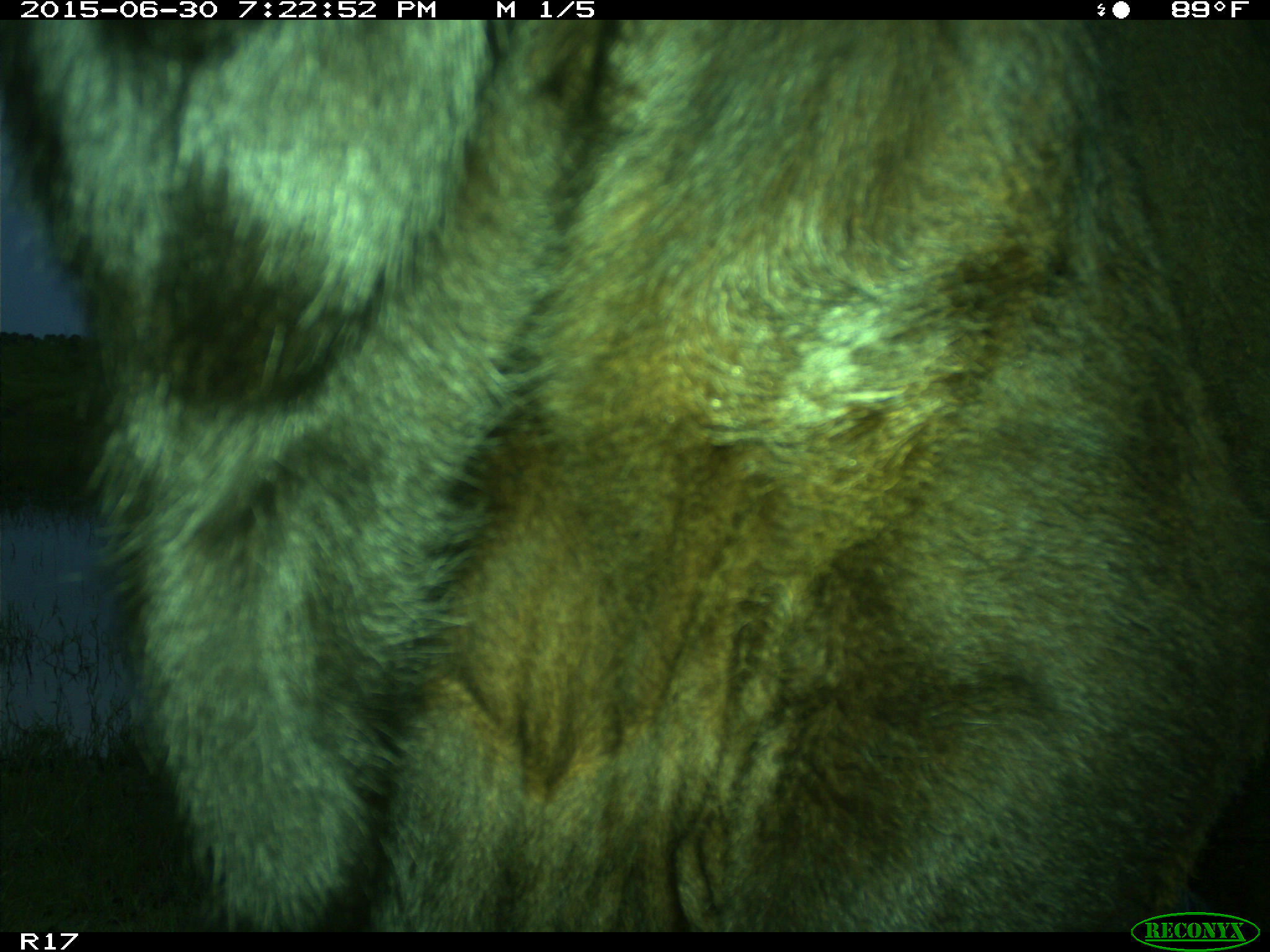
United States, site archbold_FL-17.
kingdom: Animalia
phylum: Chordata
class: Mammalia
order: Artiodactyla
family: Bovidae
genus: Bos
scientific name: Bos taurus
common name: domestic cow